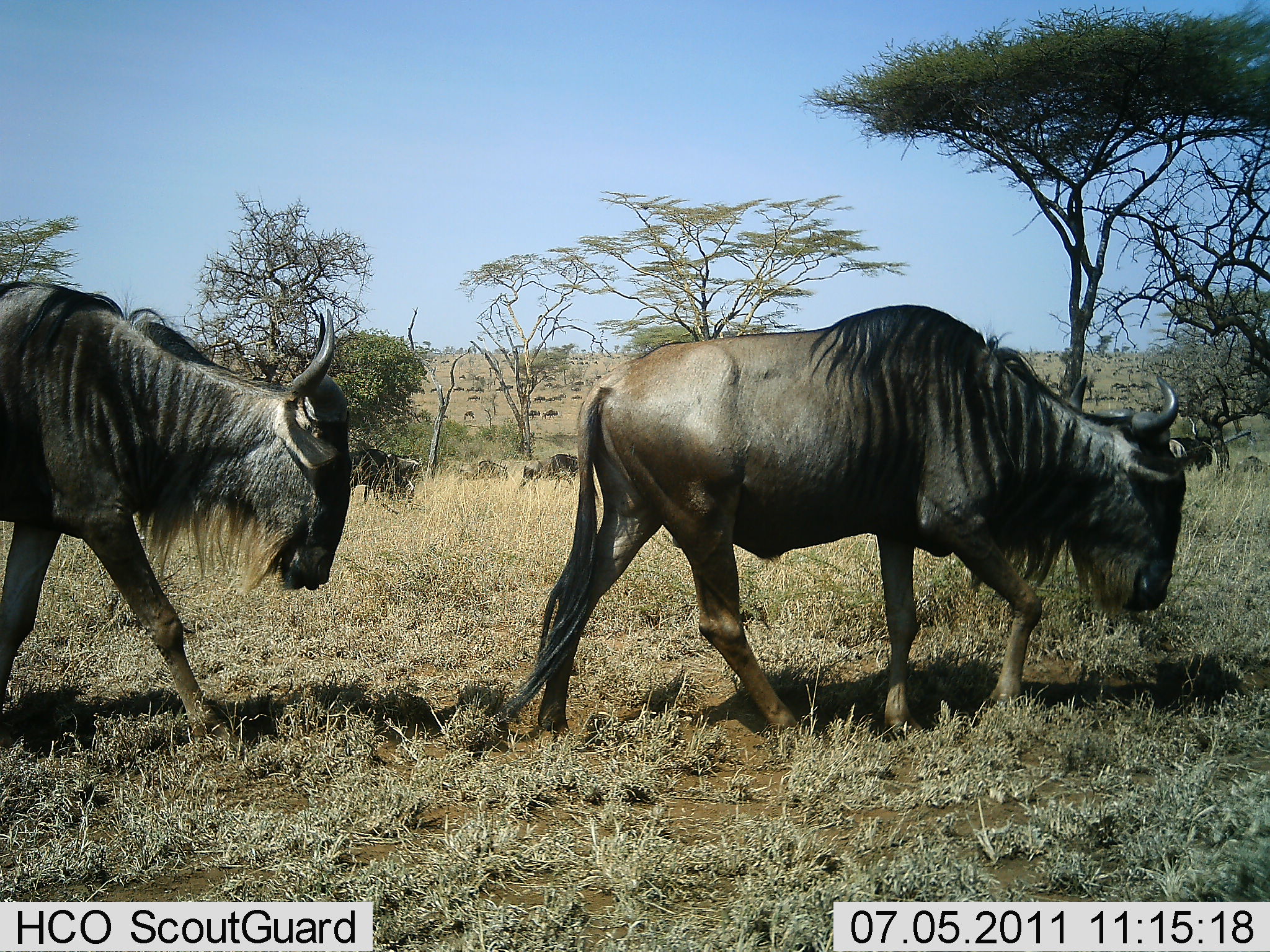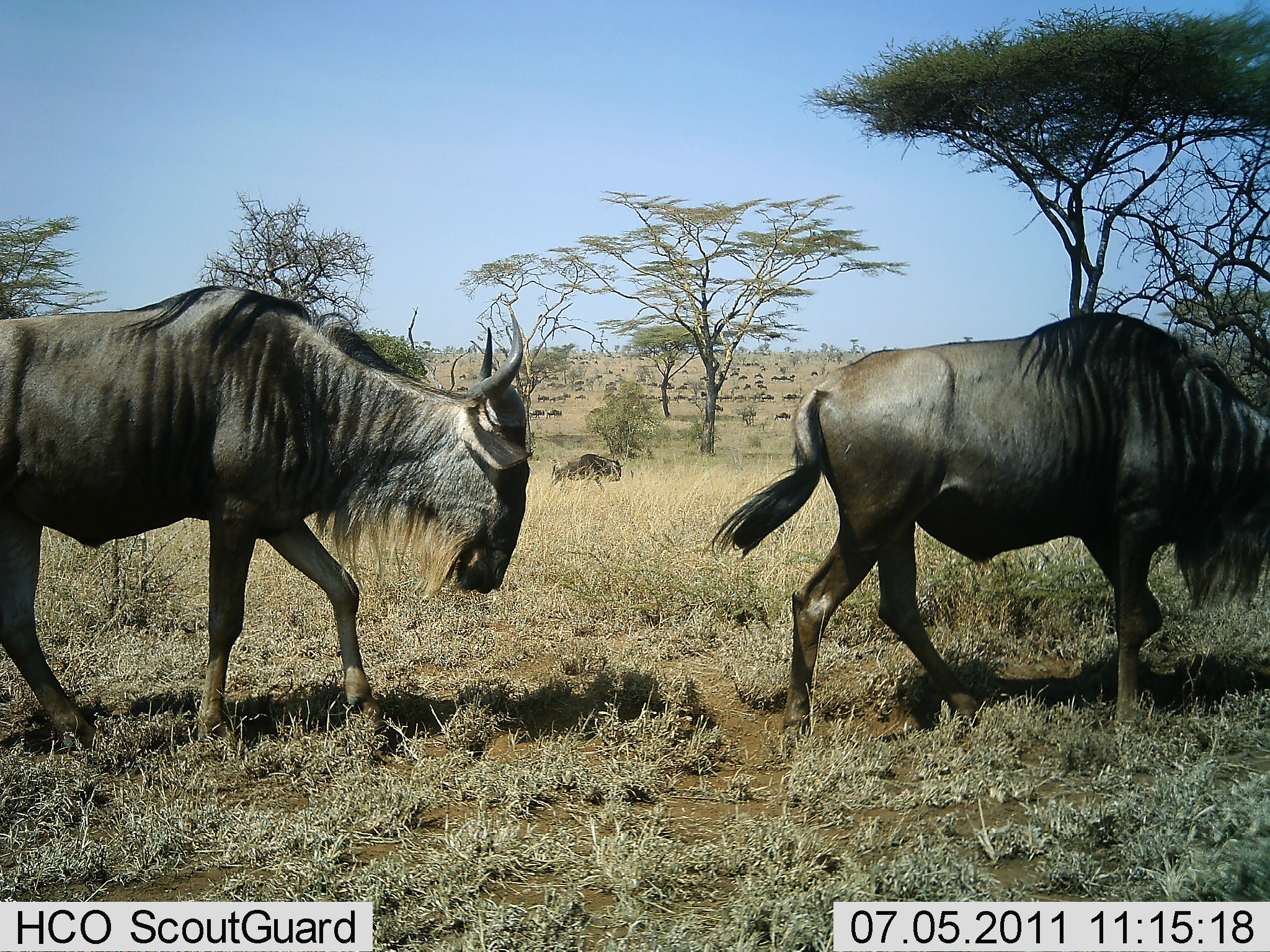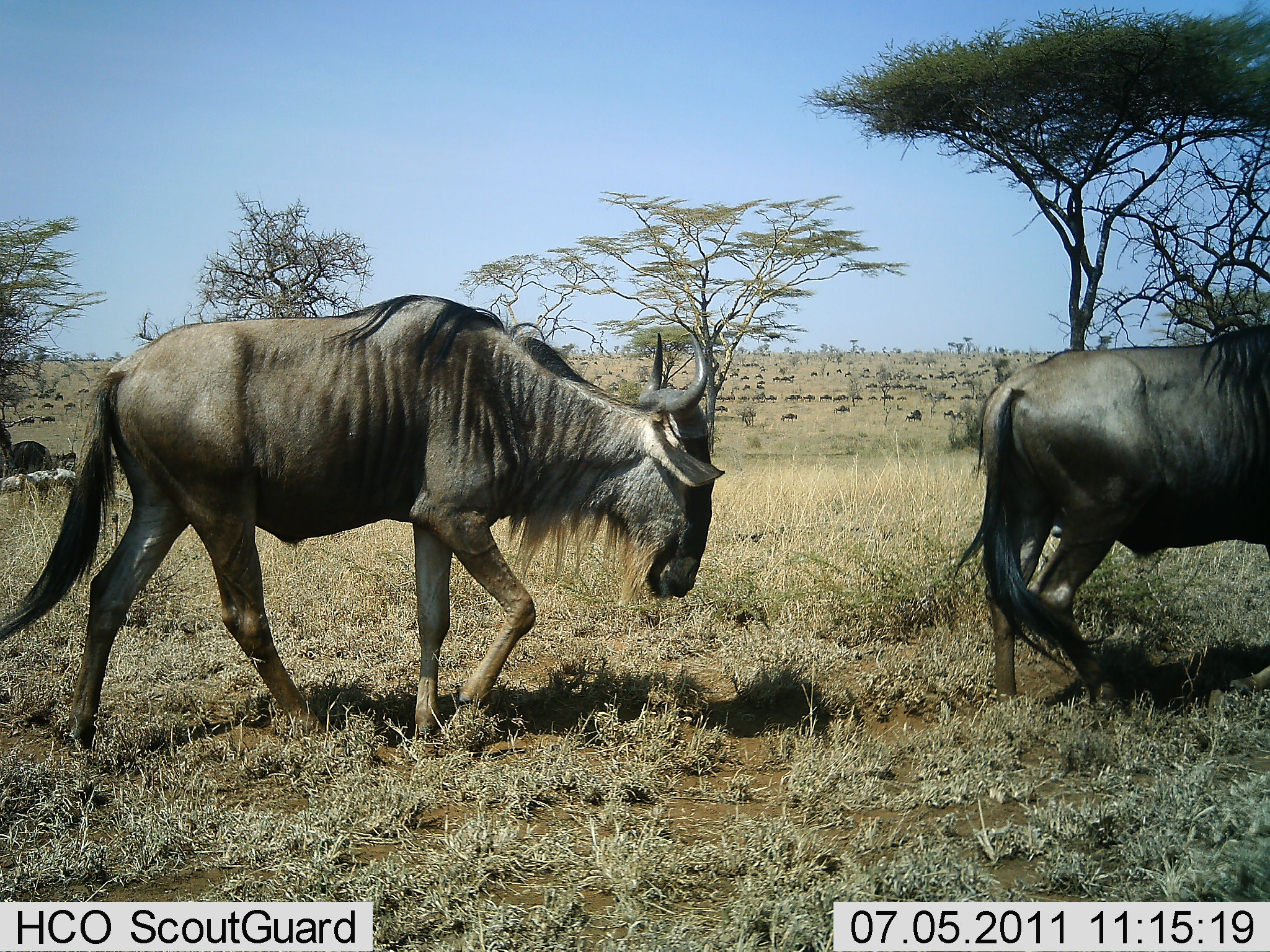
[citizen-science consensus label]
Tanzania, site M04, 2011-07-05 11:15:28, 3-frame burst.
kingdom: Animalia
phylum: Chordata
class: Mammalia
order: Artiodactyla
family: Bovidae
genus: Connochaetes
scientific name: Connochaetes taurinus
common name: blue wildebeest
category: wildebeest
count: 4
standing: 0%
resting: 0%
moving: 92%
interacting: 0%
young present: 0%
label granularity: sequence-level